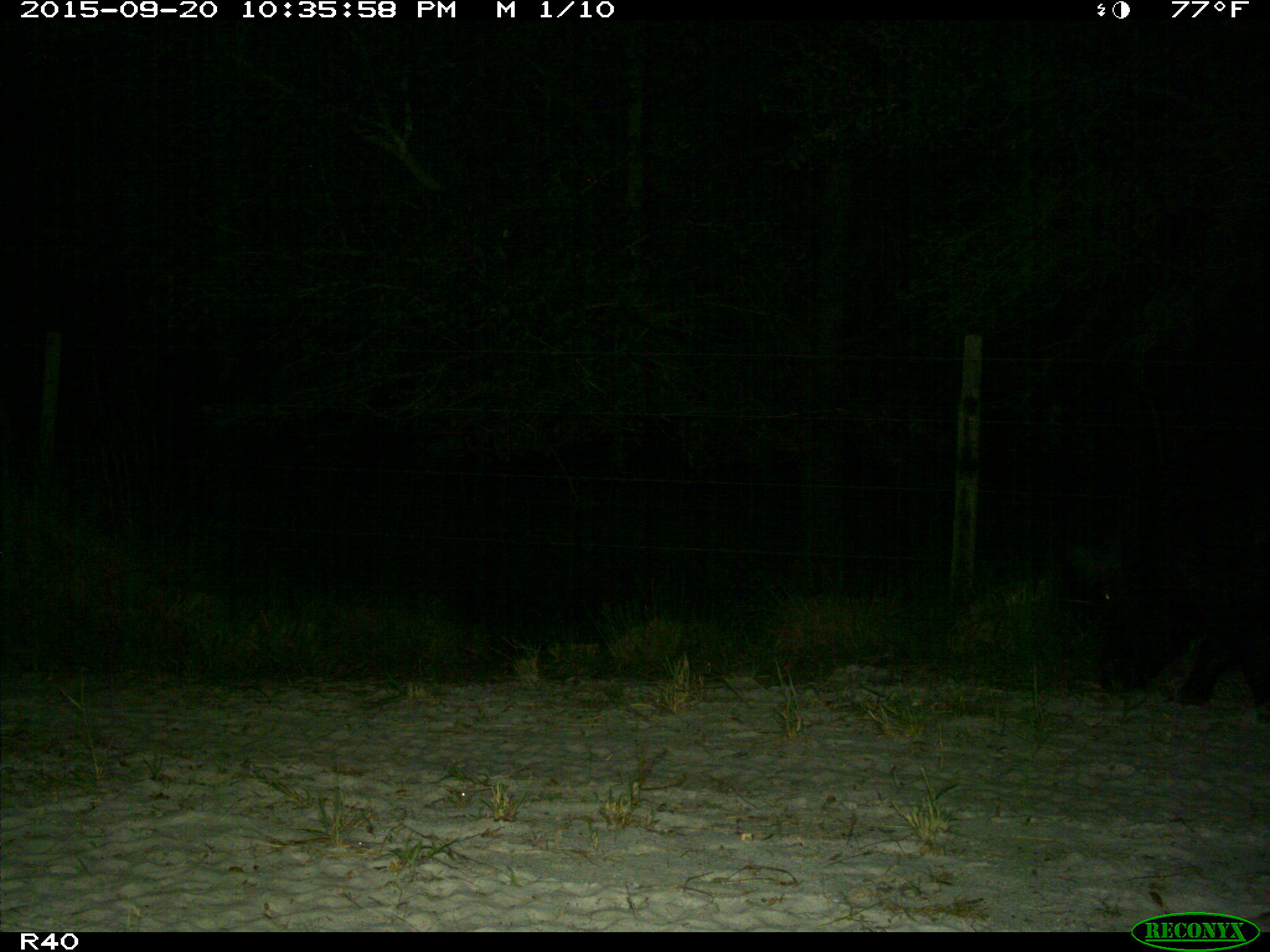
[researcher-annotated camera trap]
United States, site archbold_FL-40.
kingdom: Animalia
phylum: Chordata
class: Mammalia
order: Artiodactyla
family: Suidae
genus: Sus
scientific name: Sus scrofa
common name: wild boar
Sus scrofa (wild boar).